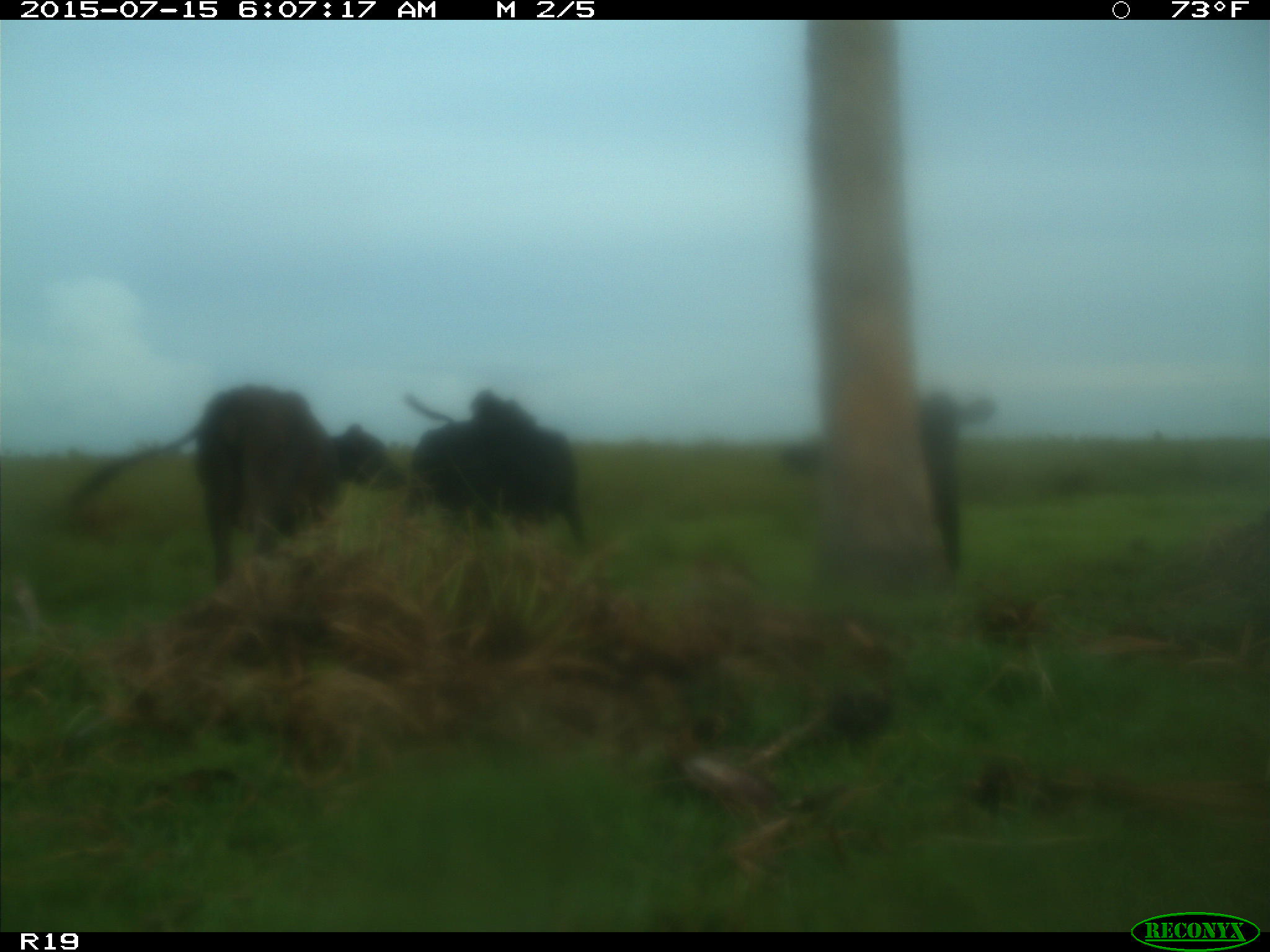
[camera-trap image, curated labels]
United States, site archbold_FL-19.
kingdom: Animalia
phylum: Chordata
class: Mammalia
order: Artiodactyla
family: Bovidae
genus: Bos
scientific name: Bos taurus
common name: domestic cow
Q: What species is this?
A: Bos taurus (domestic cow).